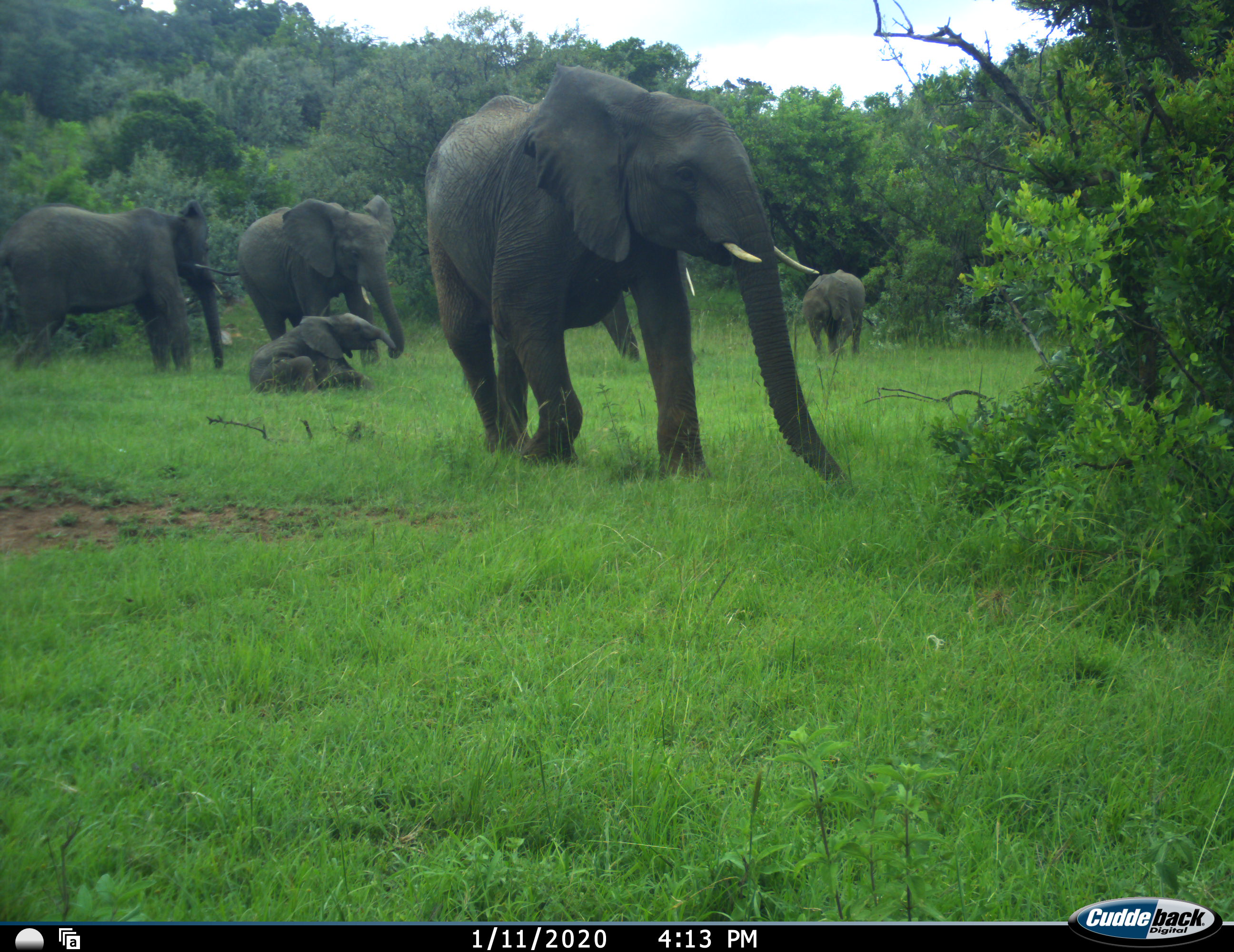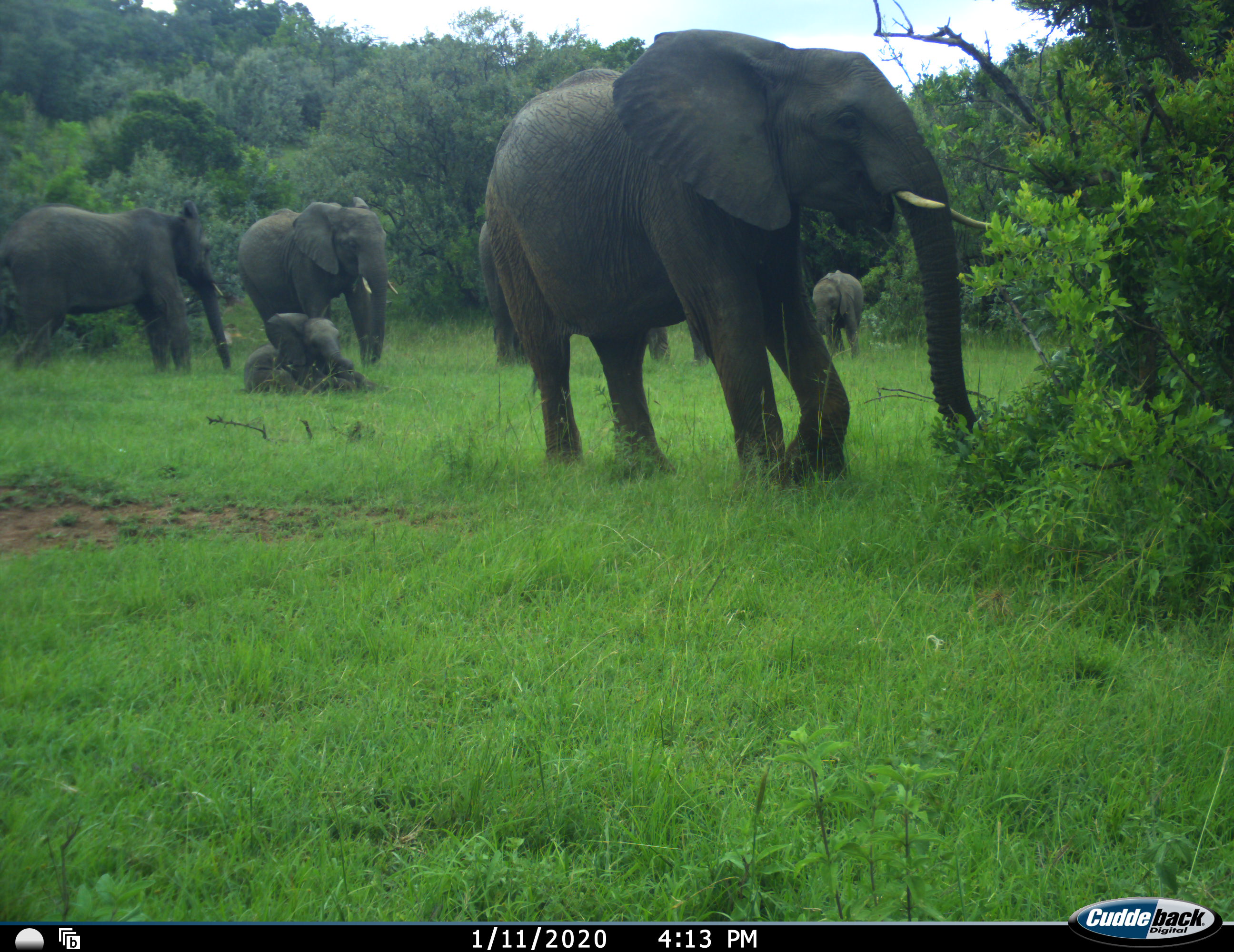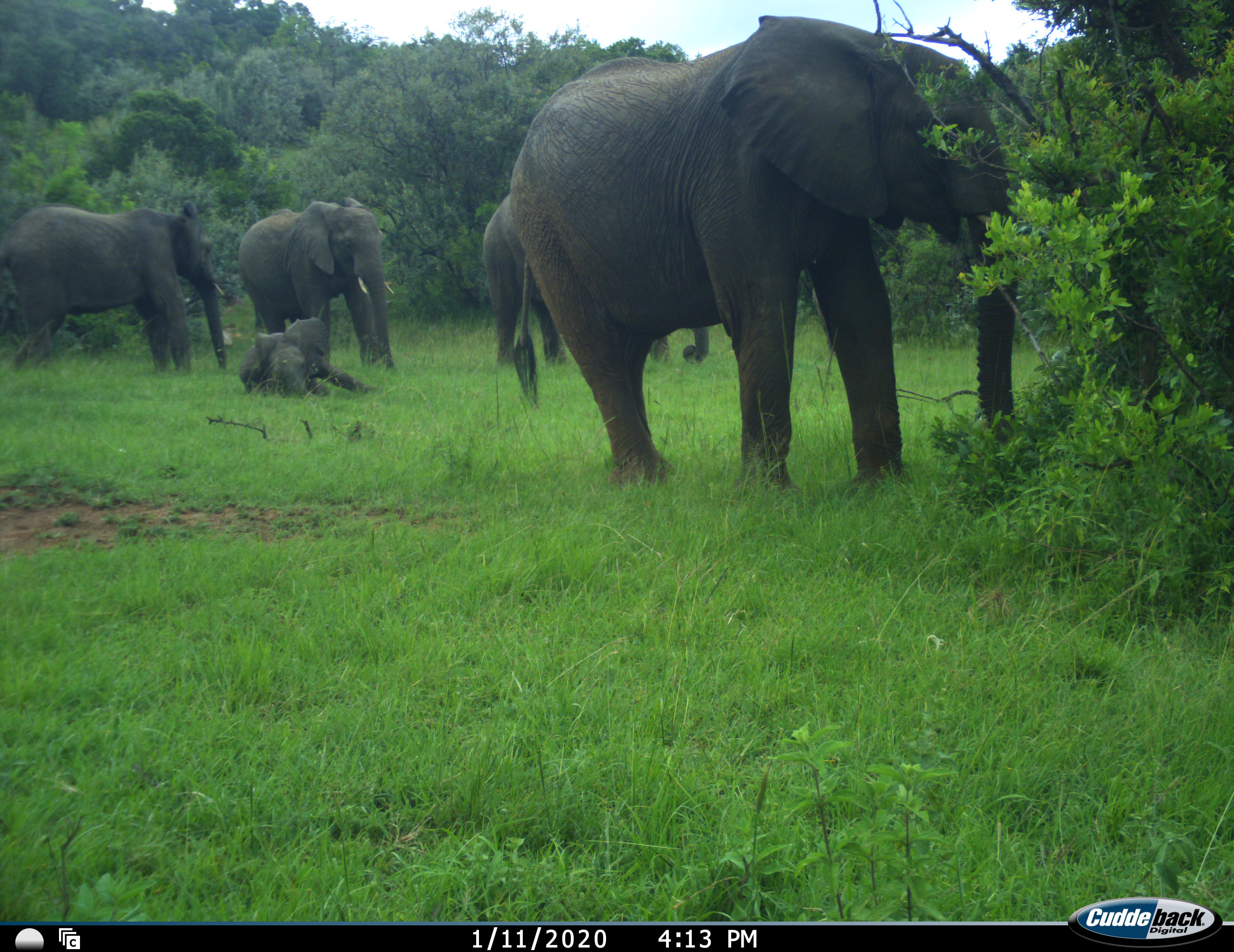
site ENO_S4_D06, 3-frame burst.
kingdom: Animalia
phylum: Chordata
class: Mammalia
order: Proboscidea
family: Elephantidae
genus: Loxodonta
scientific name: Loxodonta africana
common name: african bush elephant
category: elephant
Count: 6.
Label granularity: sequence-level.